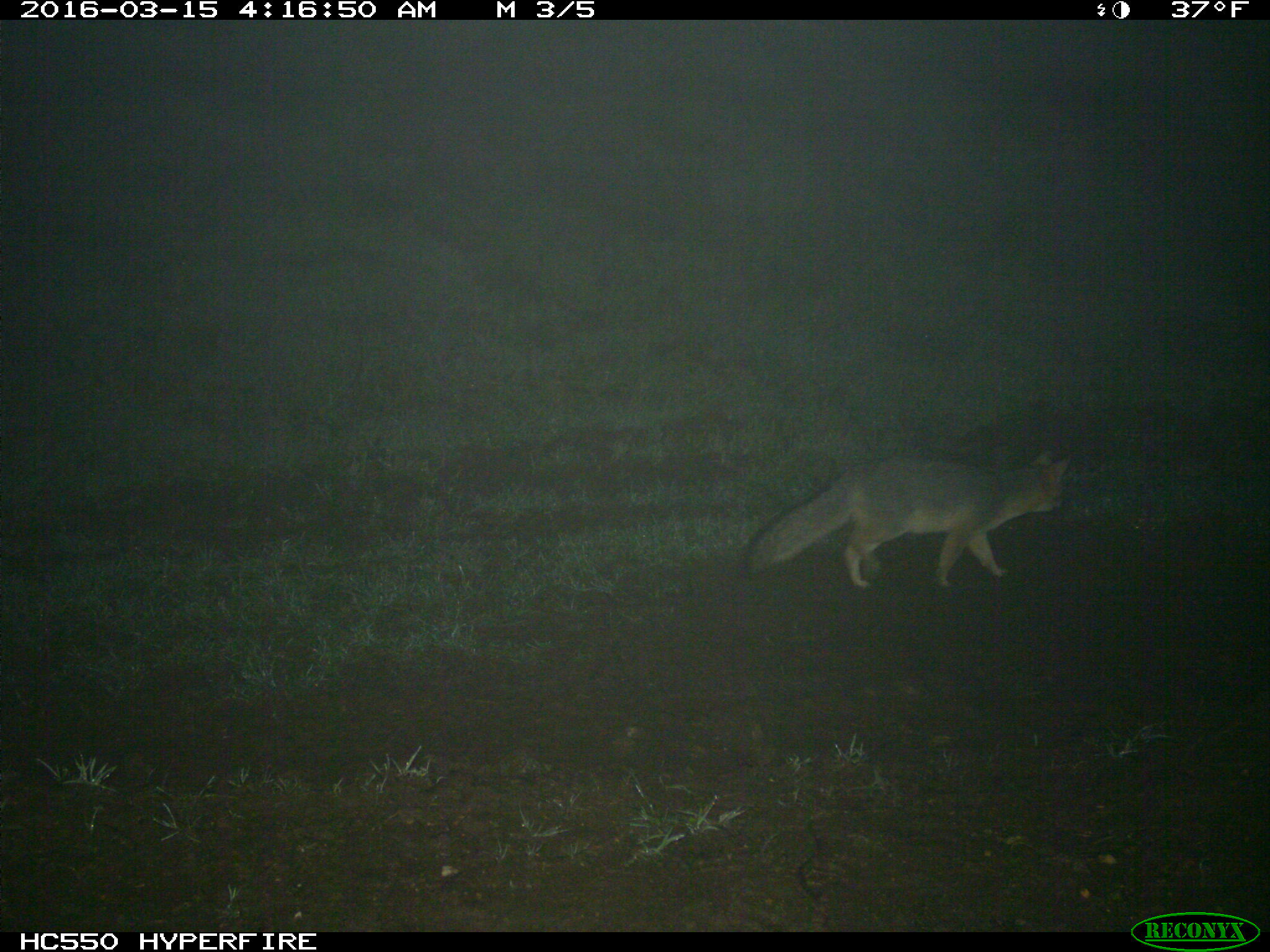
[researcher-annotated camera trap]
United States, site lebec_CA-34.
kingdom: Animalia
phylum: Chordata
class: Mammalia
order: Carnivora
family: Canidae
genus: Urocyon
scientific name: Urocyon cinereoargenteus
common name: gray fox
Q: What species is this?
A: Urocyon cinereoargenteus (gray fox).